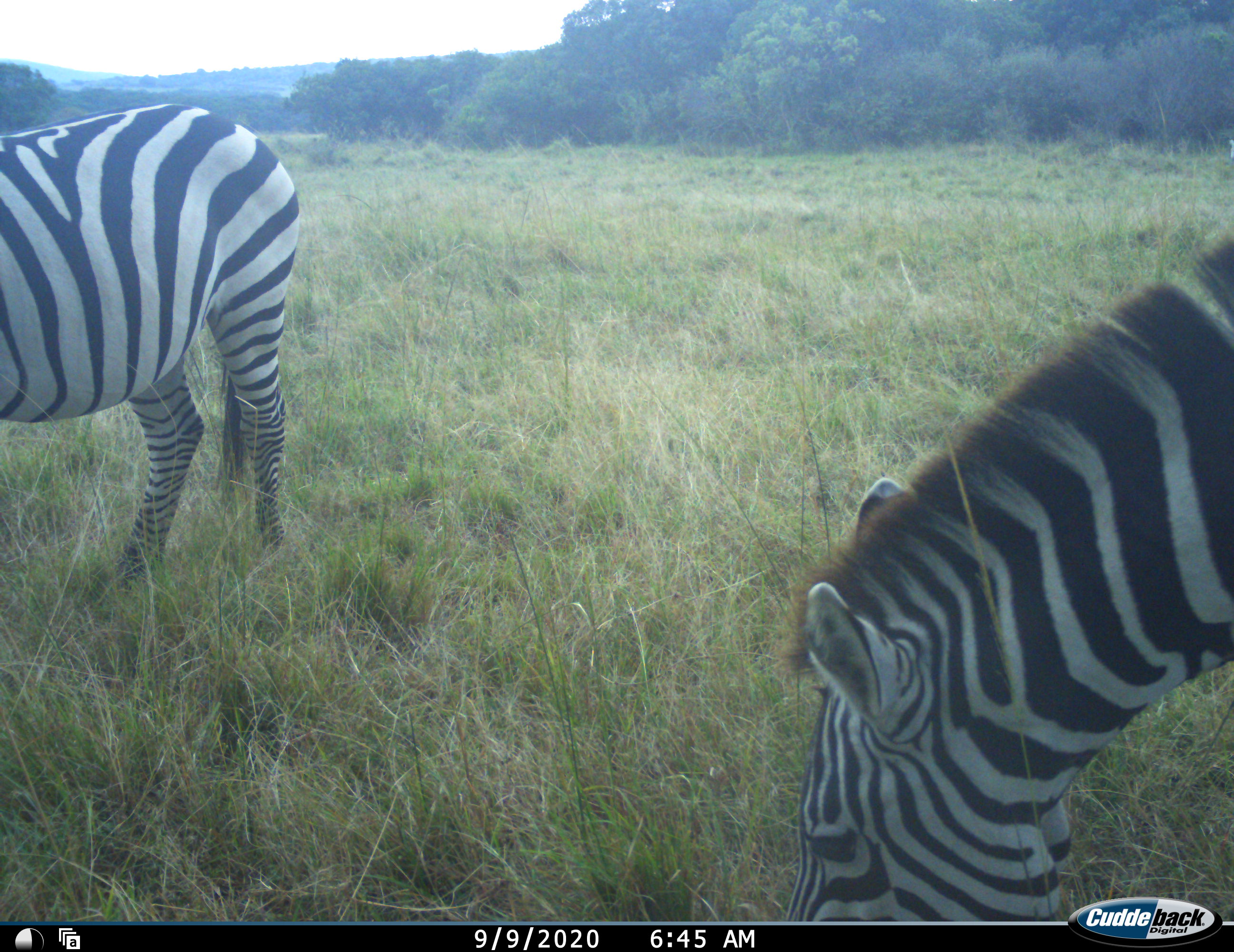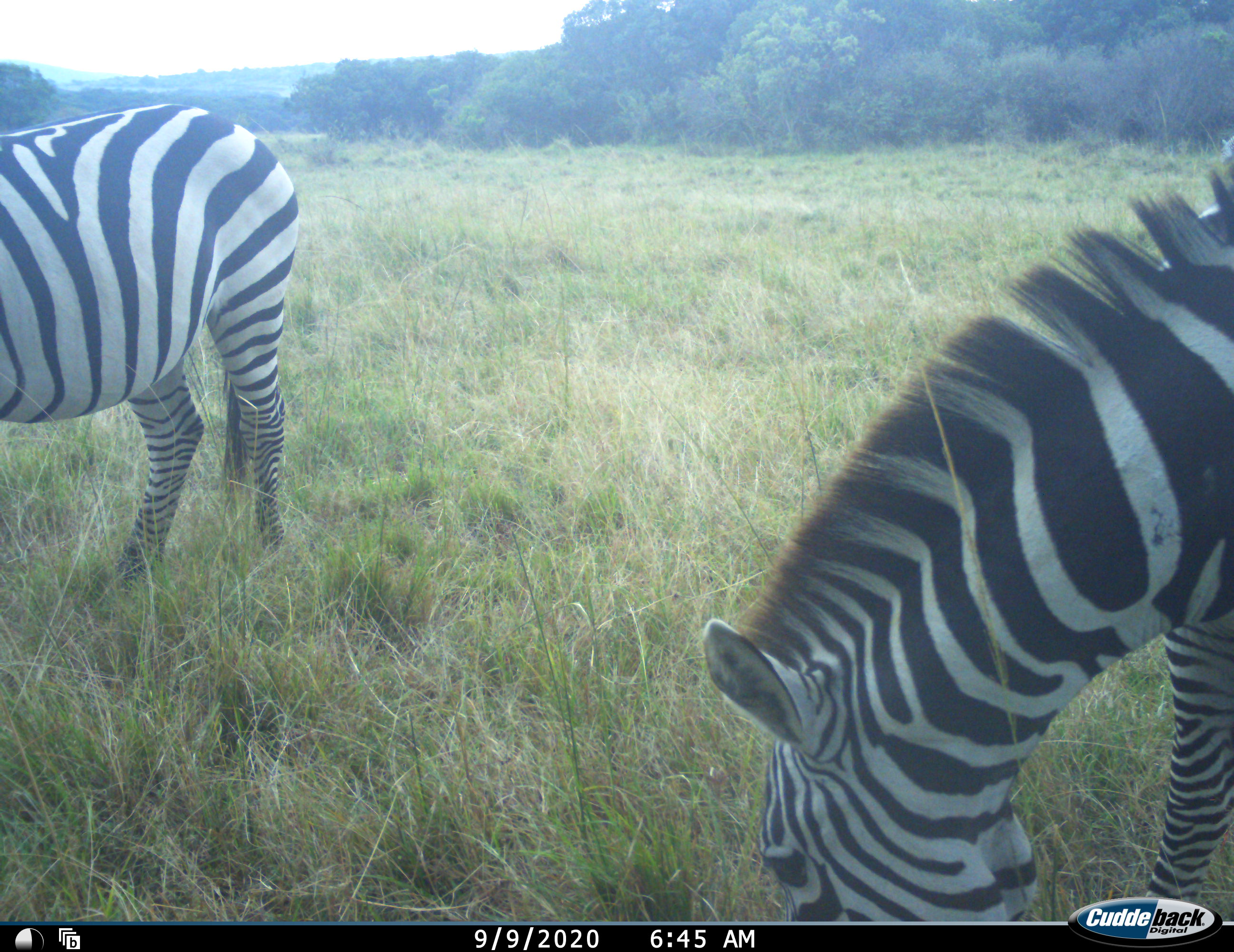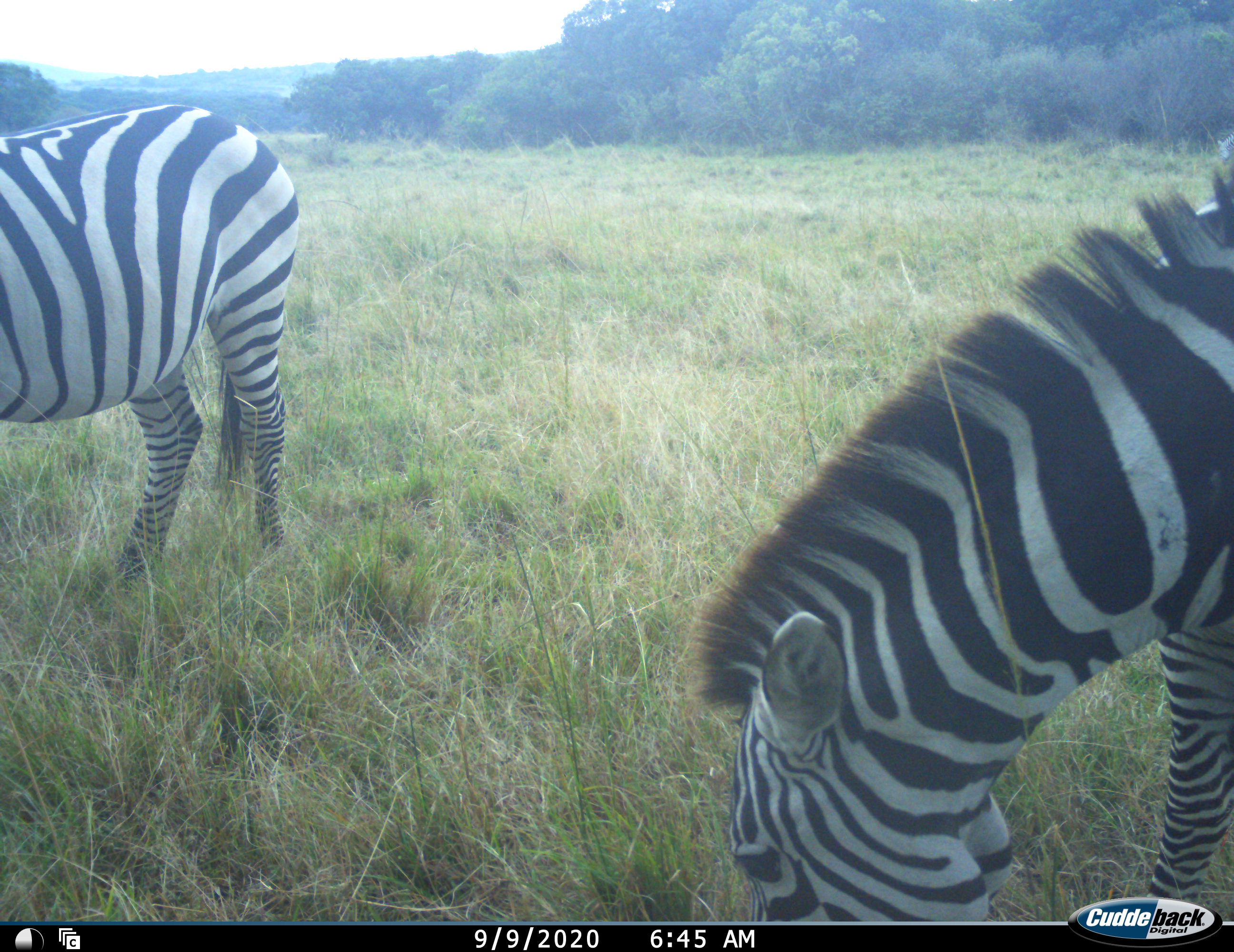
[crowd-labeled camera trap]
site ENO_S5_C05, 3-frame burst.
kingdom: Animalia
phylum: Chordata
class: Mammalia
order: Perissodactyla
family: Equidae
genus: Equus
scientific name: Equus quagga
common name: plains zebra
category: zebraplains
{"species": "zebraplains (plains zebra) (Equus quagga)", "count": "2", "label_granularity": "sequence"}